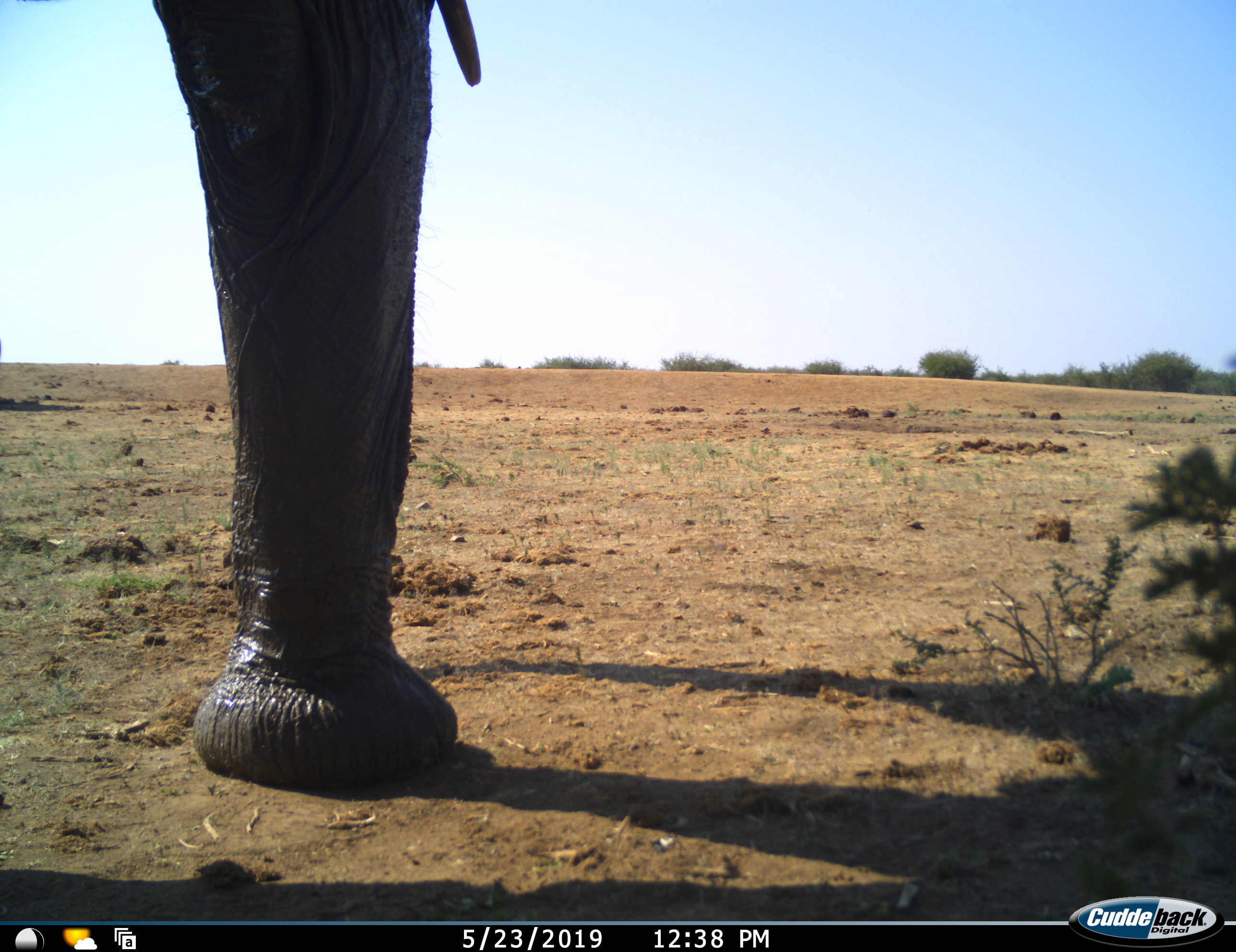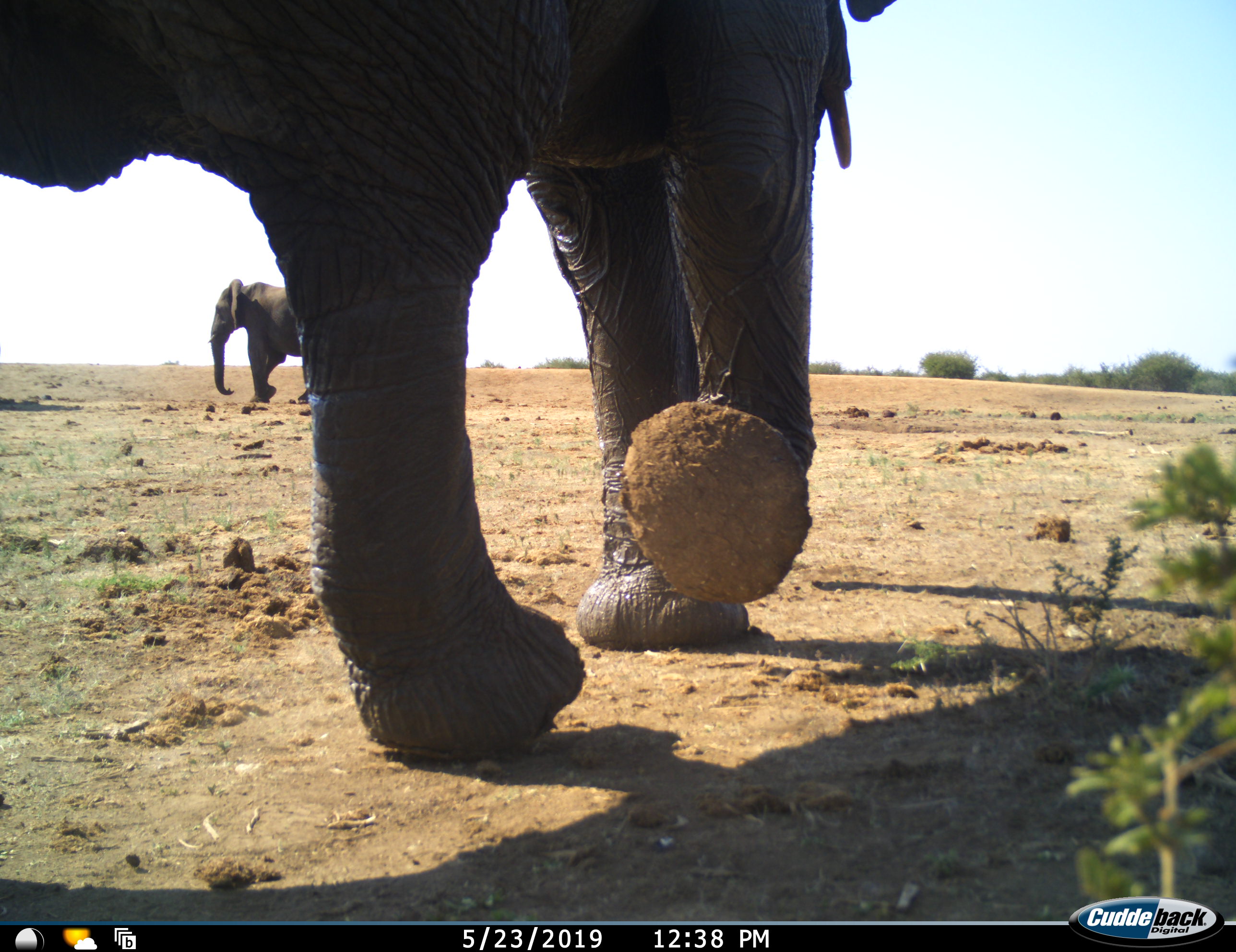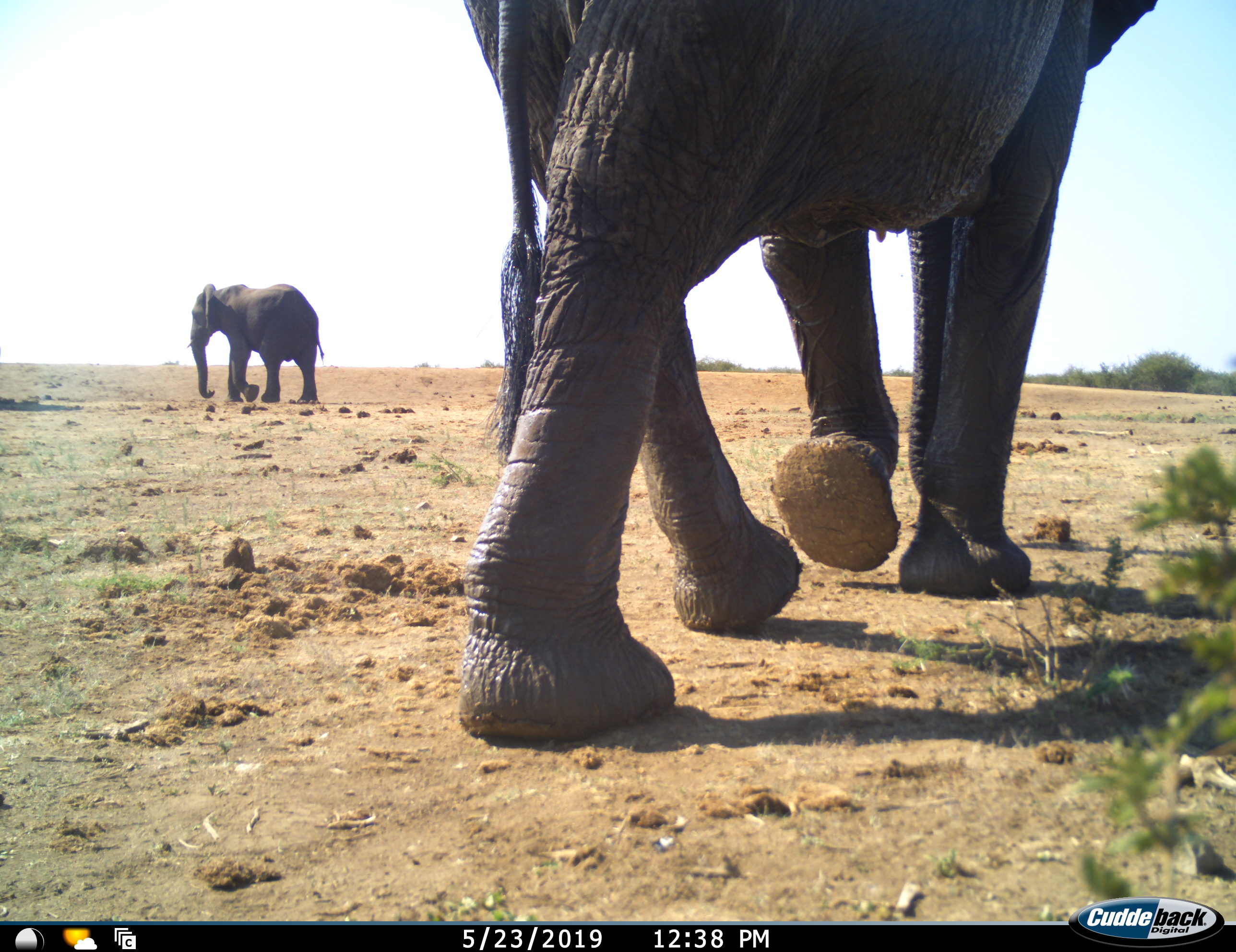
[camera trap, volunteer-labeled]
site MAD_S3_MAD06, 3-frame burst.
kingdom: Animalia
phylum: Chordata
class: Mammalia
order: Proboscidea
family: Elephantidae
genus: Loxodonta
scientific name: Loxodonta africana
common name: african bush elephant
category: elephant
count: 2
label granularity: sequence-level